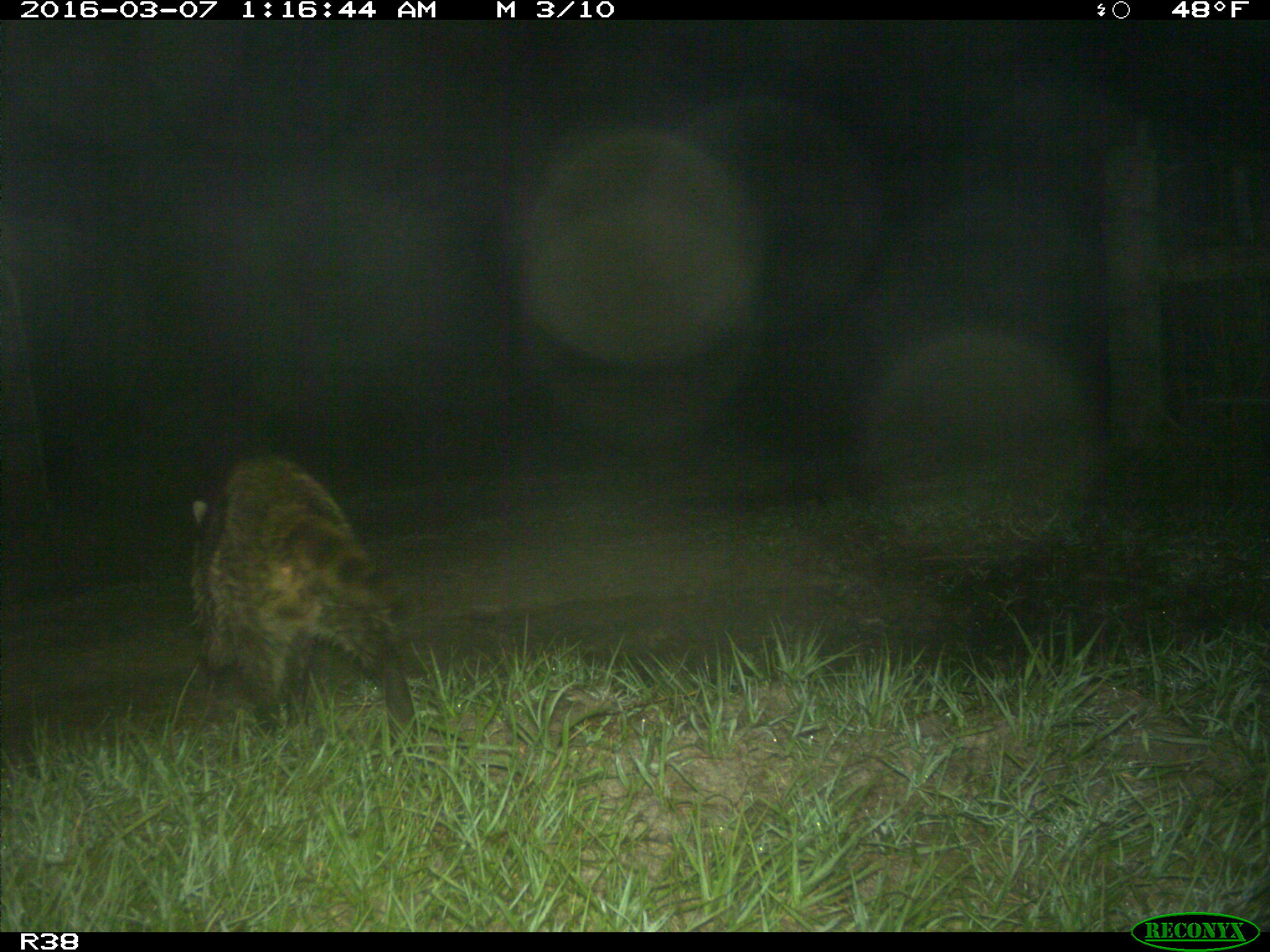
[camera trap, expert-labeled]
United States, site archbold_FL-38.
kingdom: Animalia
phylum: Chordata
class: Mammalia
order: Carnivora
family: Procyonidae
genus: Procyon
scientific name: Procyon lotor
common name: common raccoon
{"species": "Procyon lotor (common raccoon)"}